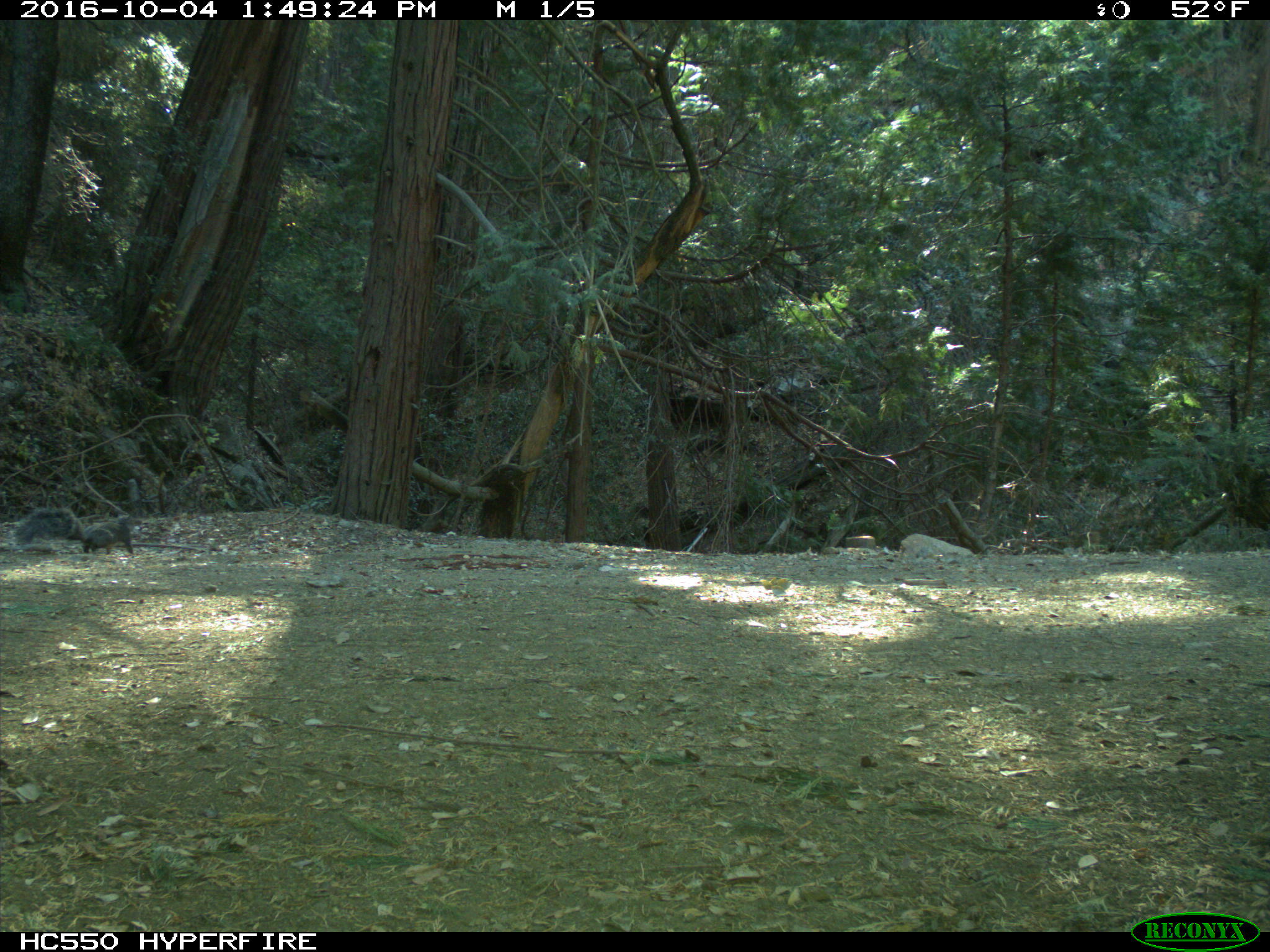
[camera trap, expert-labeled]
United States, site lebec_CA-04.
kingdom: Animalia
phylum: Chordata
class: Mammalia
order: Rodentia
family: Sciuridae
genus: Sciurus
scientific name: Sciurus carolinensis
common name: eastern gray squirrel